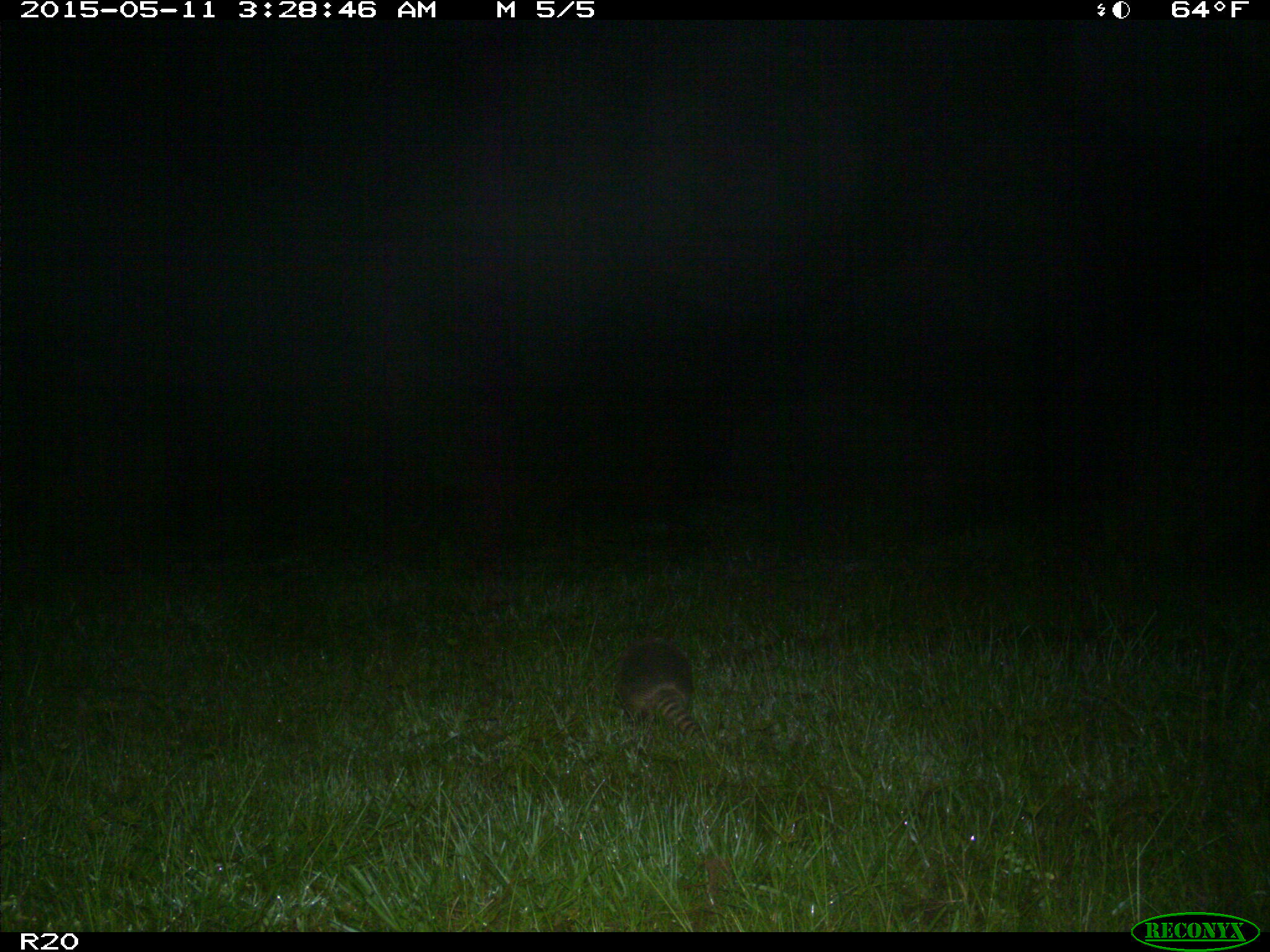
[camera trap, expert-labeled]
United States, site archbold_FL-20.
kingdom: Animalia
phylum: Chordata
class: Mammalia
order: Cingulata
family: Dasypodidae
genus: Dasypus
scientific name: Dasypus novemcinctus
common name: nine-banded armadillo